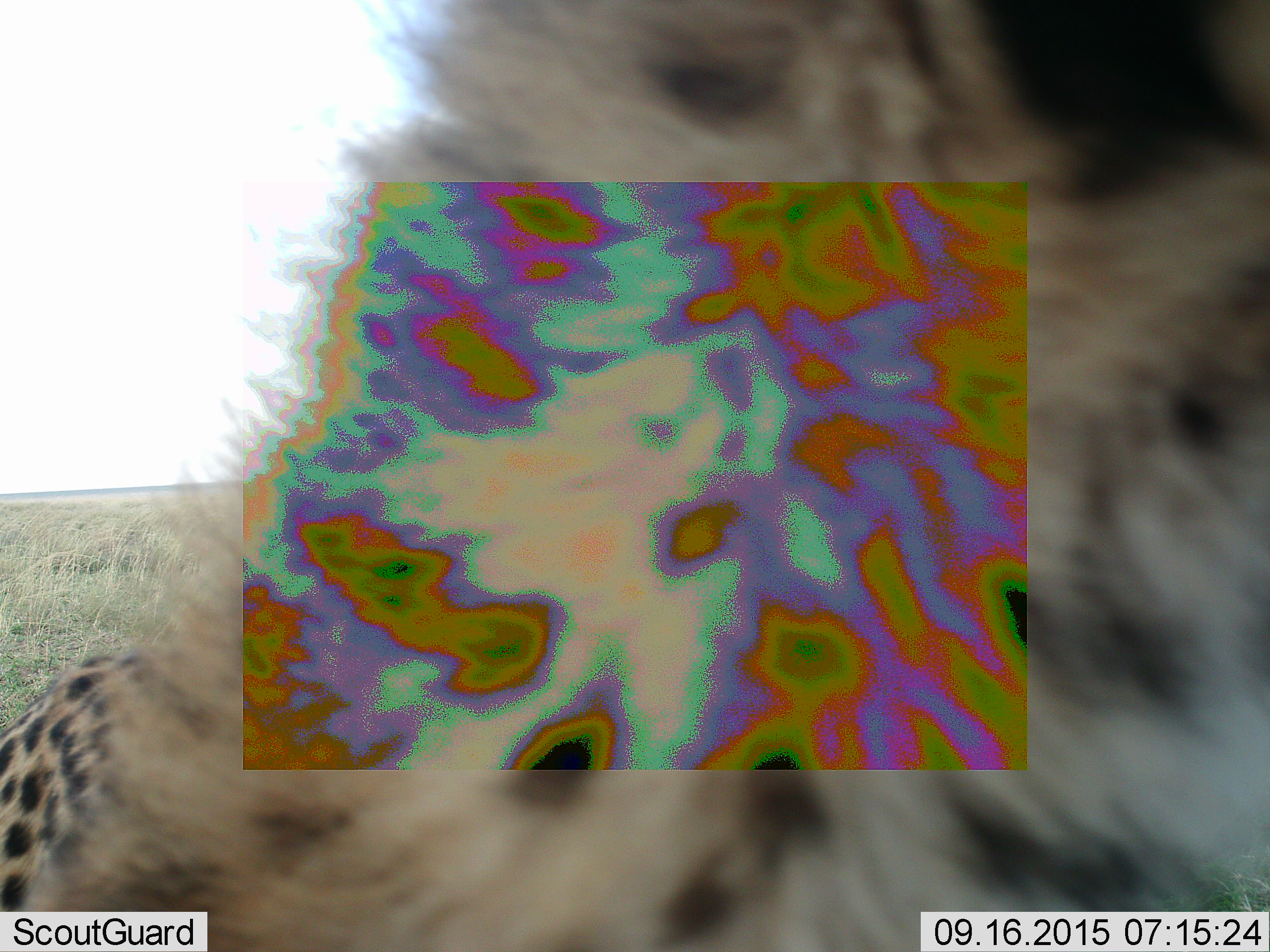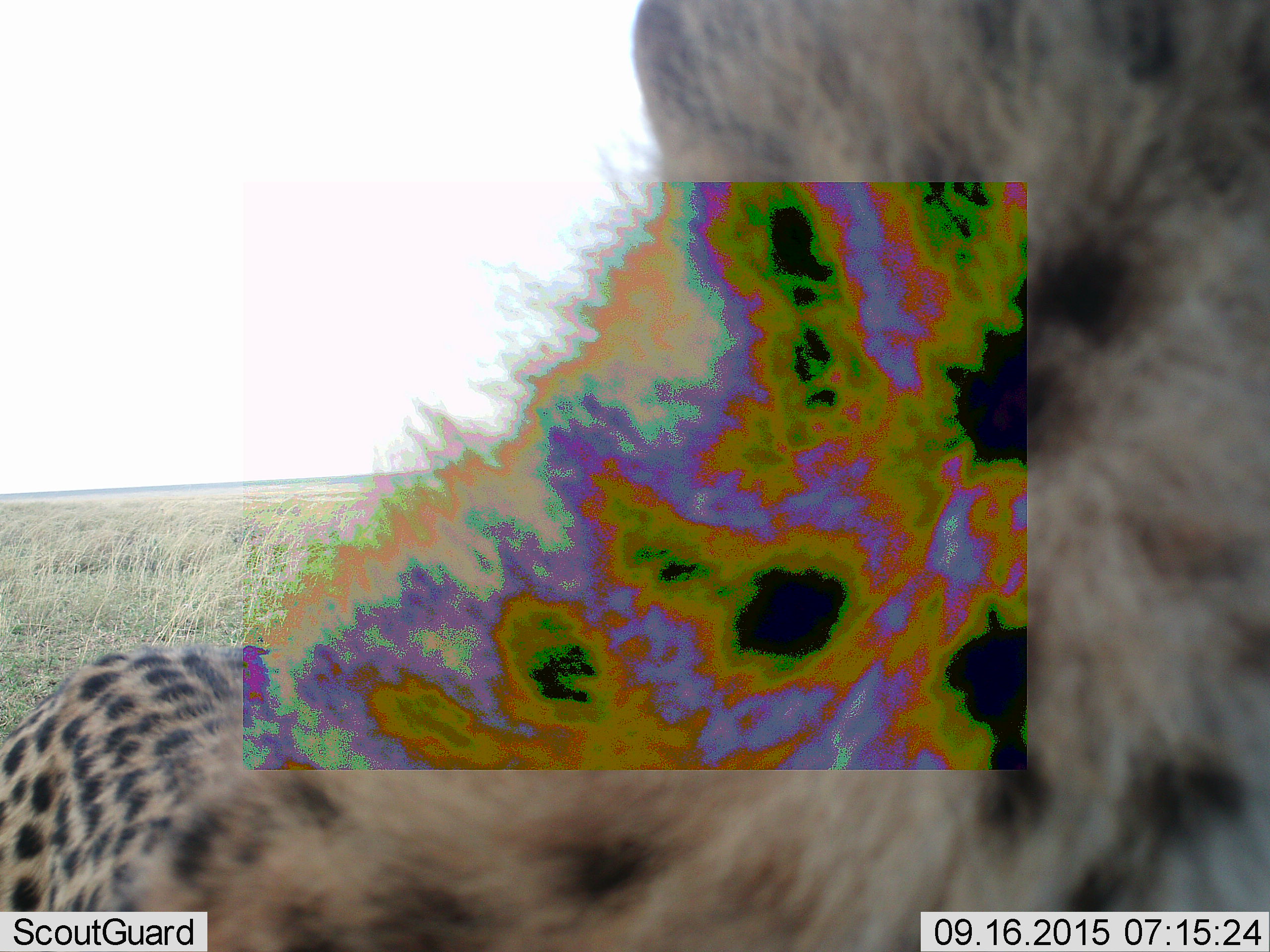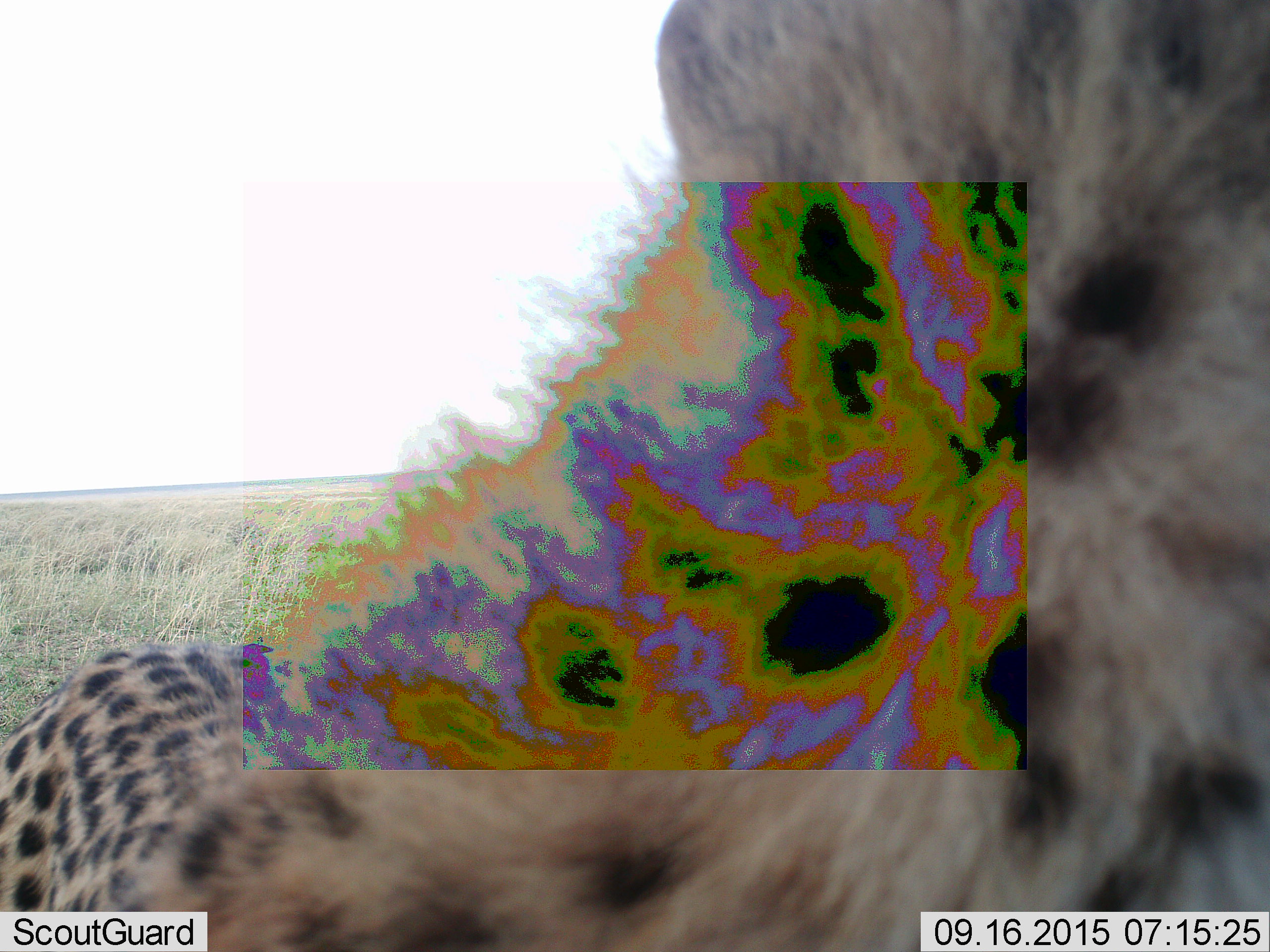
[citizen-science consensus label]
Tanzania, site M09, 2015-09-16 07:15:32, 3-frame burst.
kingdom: Animalia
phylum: Chordata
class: Mammalia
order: Carnivora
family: Felidae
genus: Acinonyx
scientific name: Acinonyx jubatus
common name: cheetah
Cheetah (Acinonyx jubatus), count 1. Behavior (volunteer vote fractions): standing 67%, resting 22%, moving 22%, interacting 11%. Young present (vote fraction): 11%. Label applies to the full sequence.